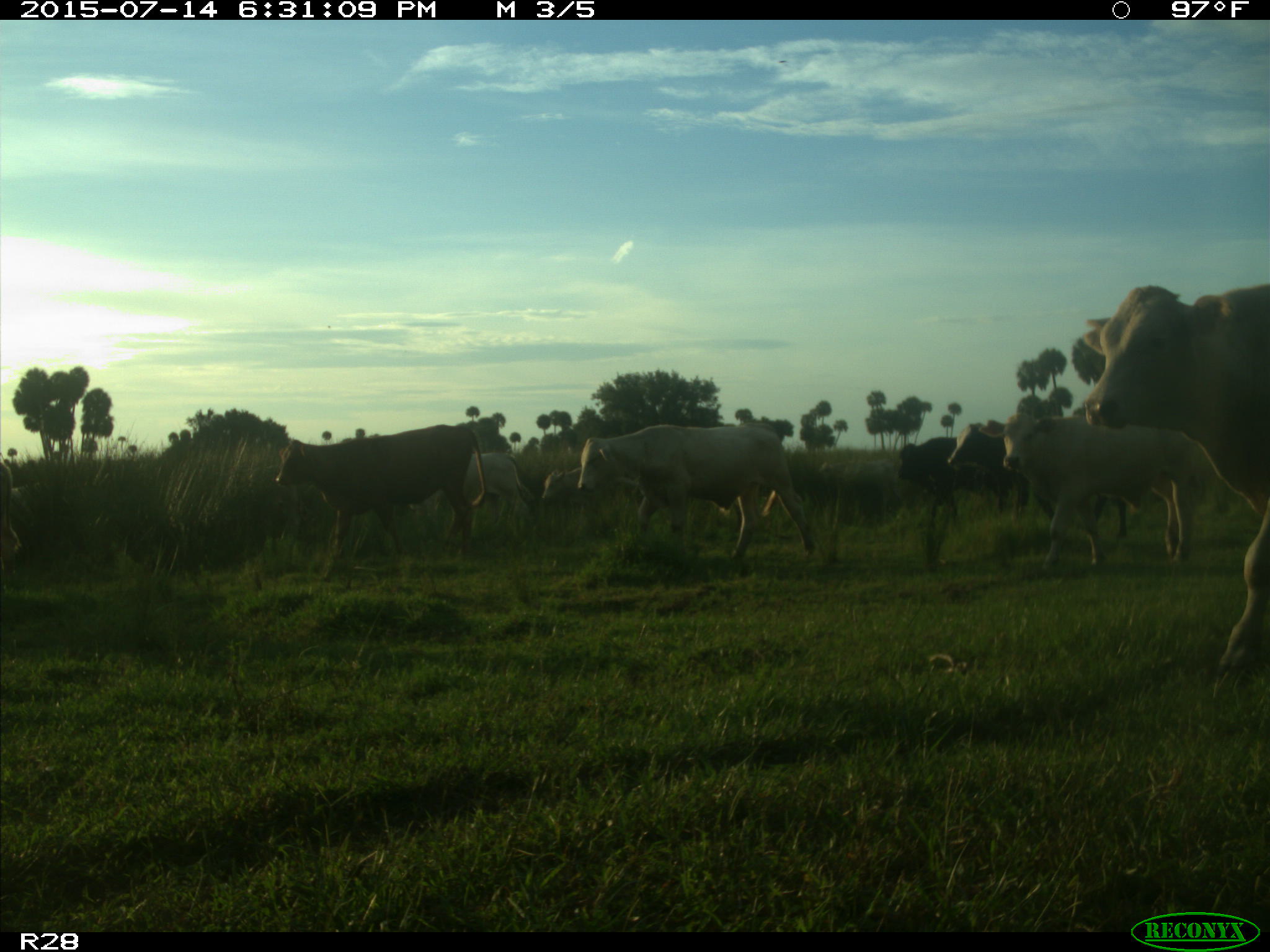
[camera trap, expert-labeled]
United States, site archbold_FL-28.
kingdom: Animalia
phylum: Chordata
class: Mammalia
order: Artiodactyla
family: Bovidae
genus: Bos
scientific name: Bos taurus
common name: domestic cow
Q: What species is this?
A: Bos taurus (domestic cow).